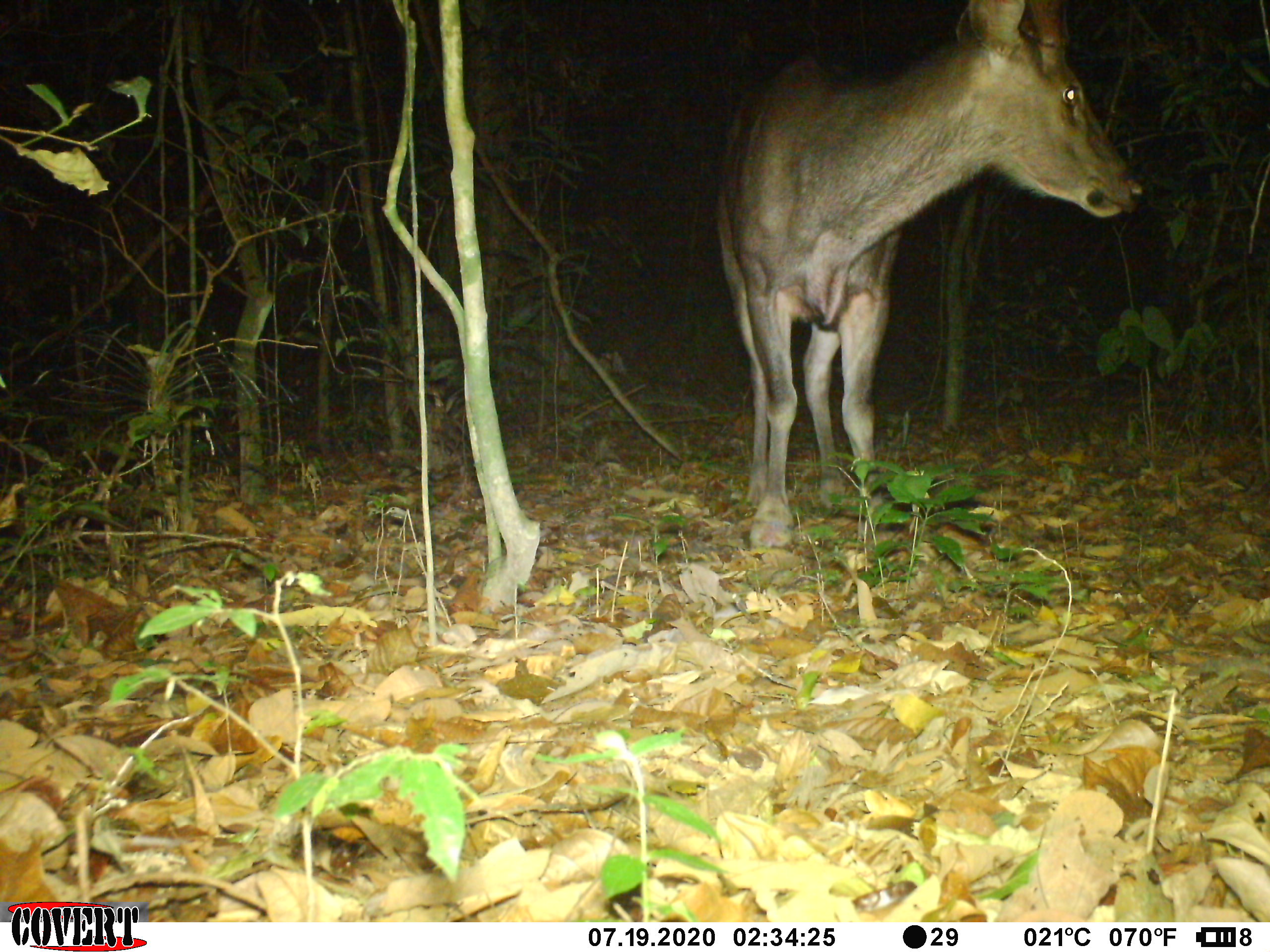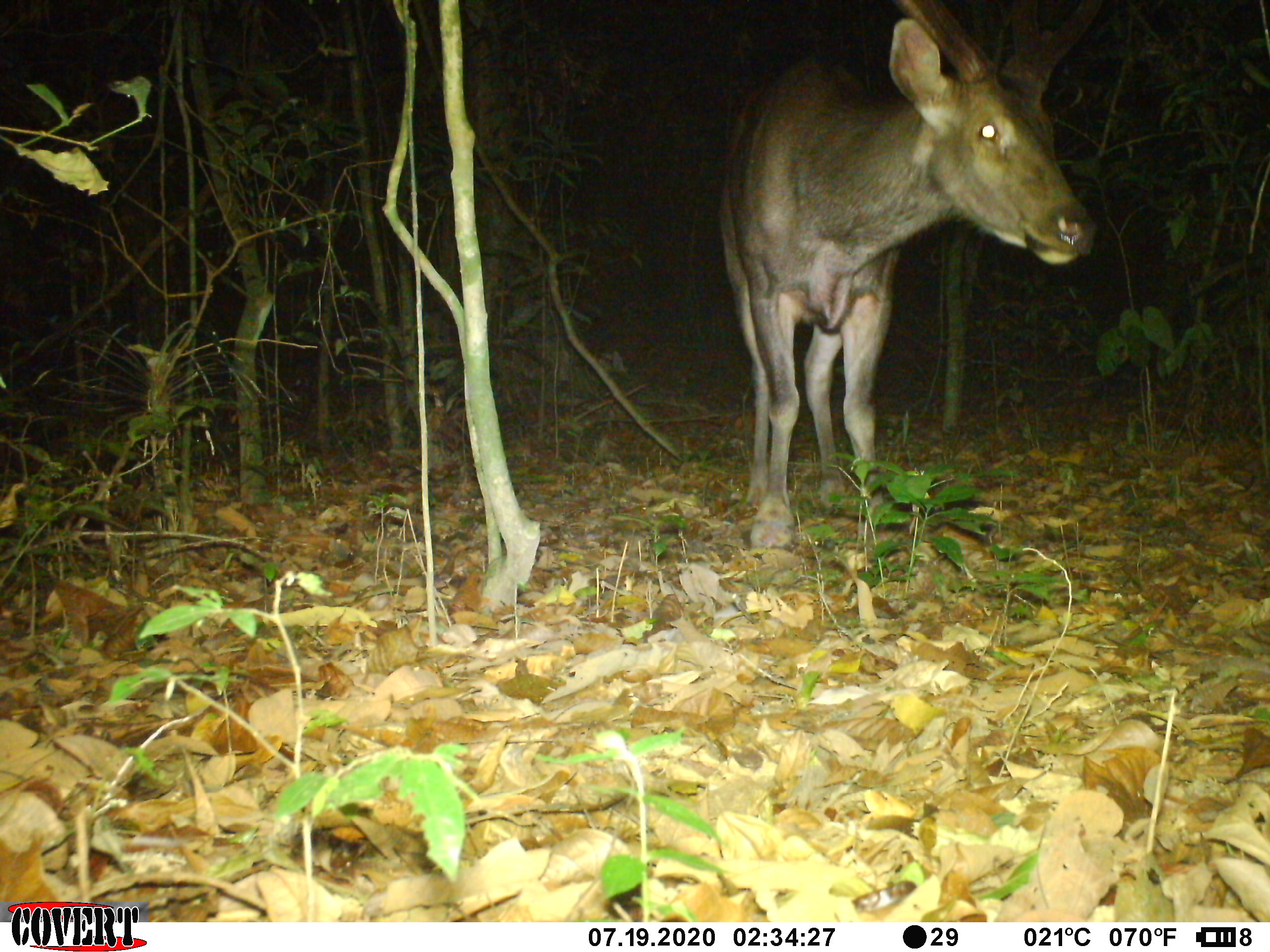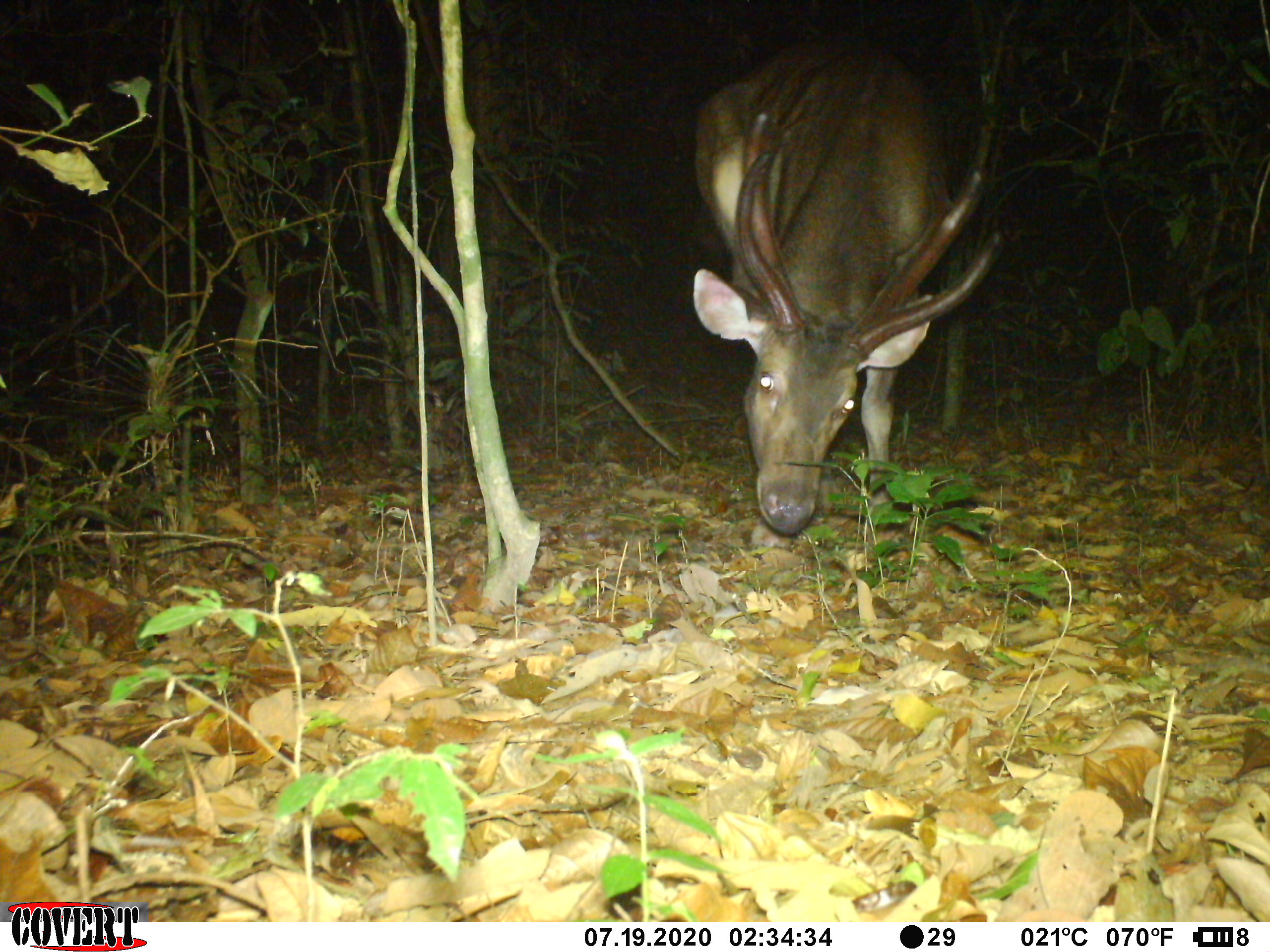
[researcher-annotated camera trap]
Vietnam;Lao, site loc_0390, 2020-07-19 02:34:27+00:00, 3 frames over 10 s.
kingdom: Animalia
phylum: Chordata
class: Mammalia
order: Artiodactyla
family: Cervidae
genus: Rusa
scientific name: Rusa unicolor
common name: sambar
Sambar (Rusa unicolor). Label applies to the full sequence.